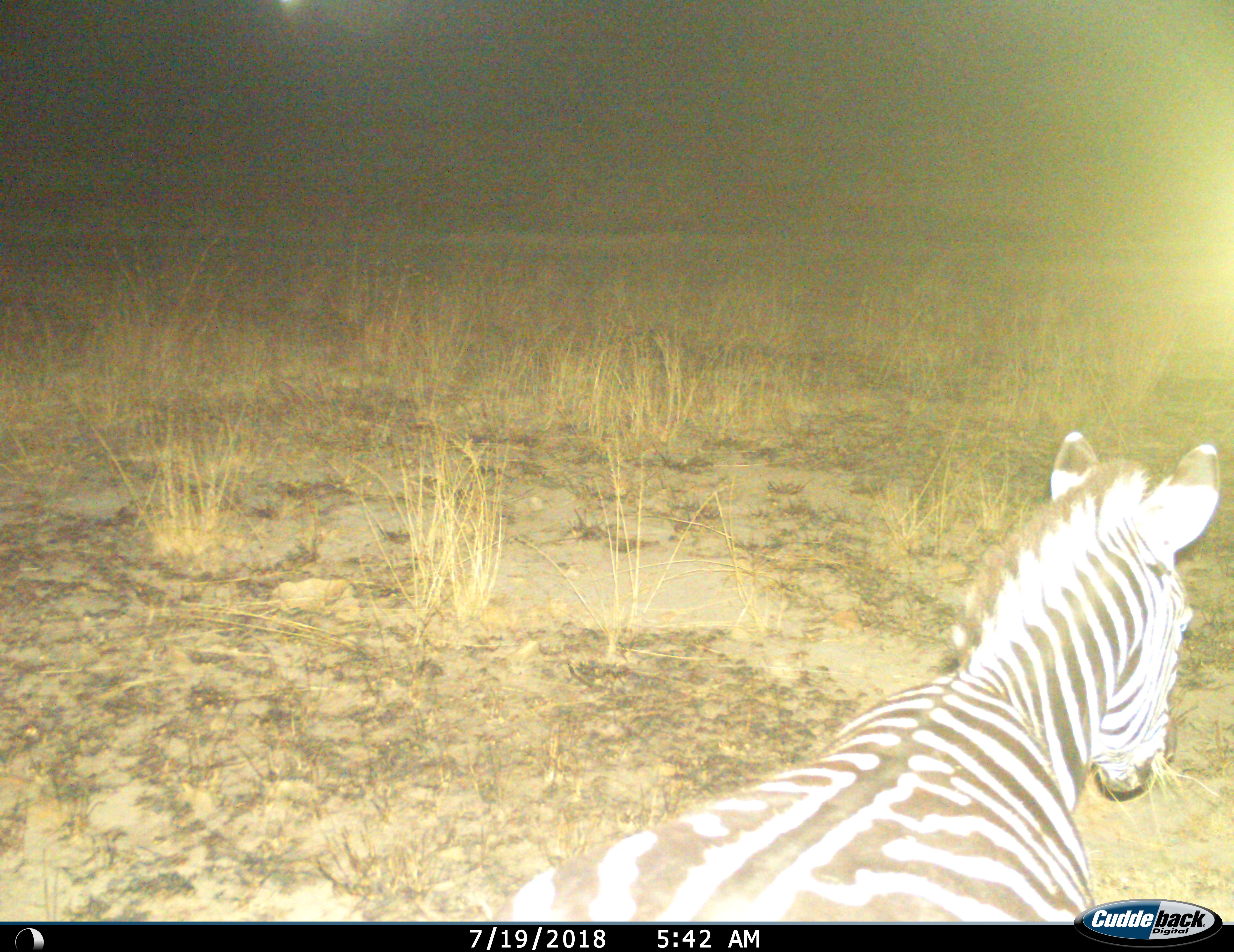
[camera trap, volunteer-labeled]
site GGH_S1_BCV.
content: unidentified animal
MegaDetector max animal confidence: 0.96